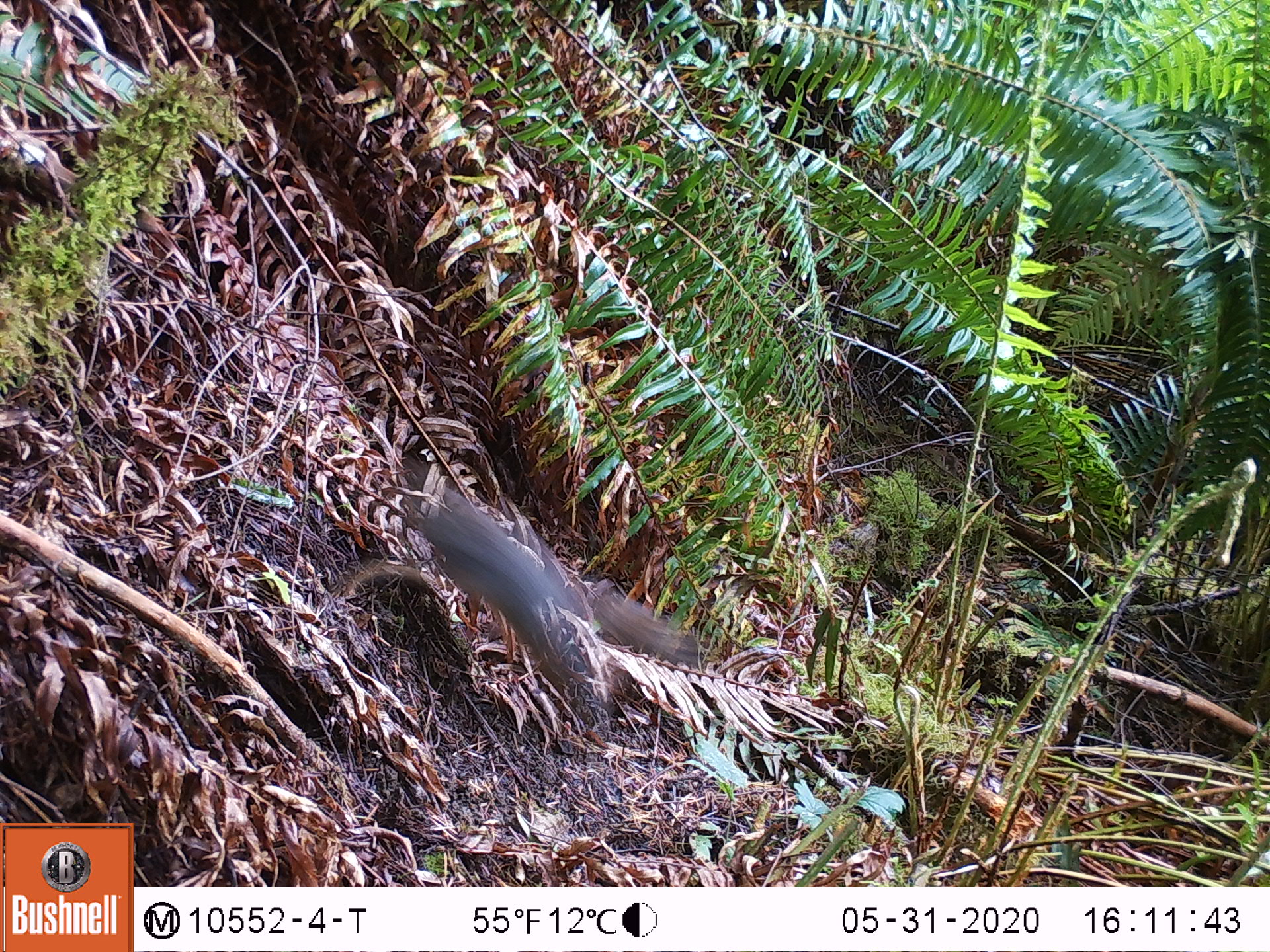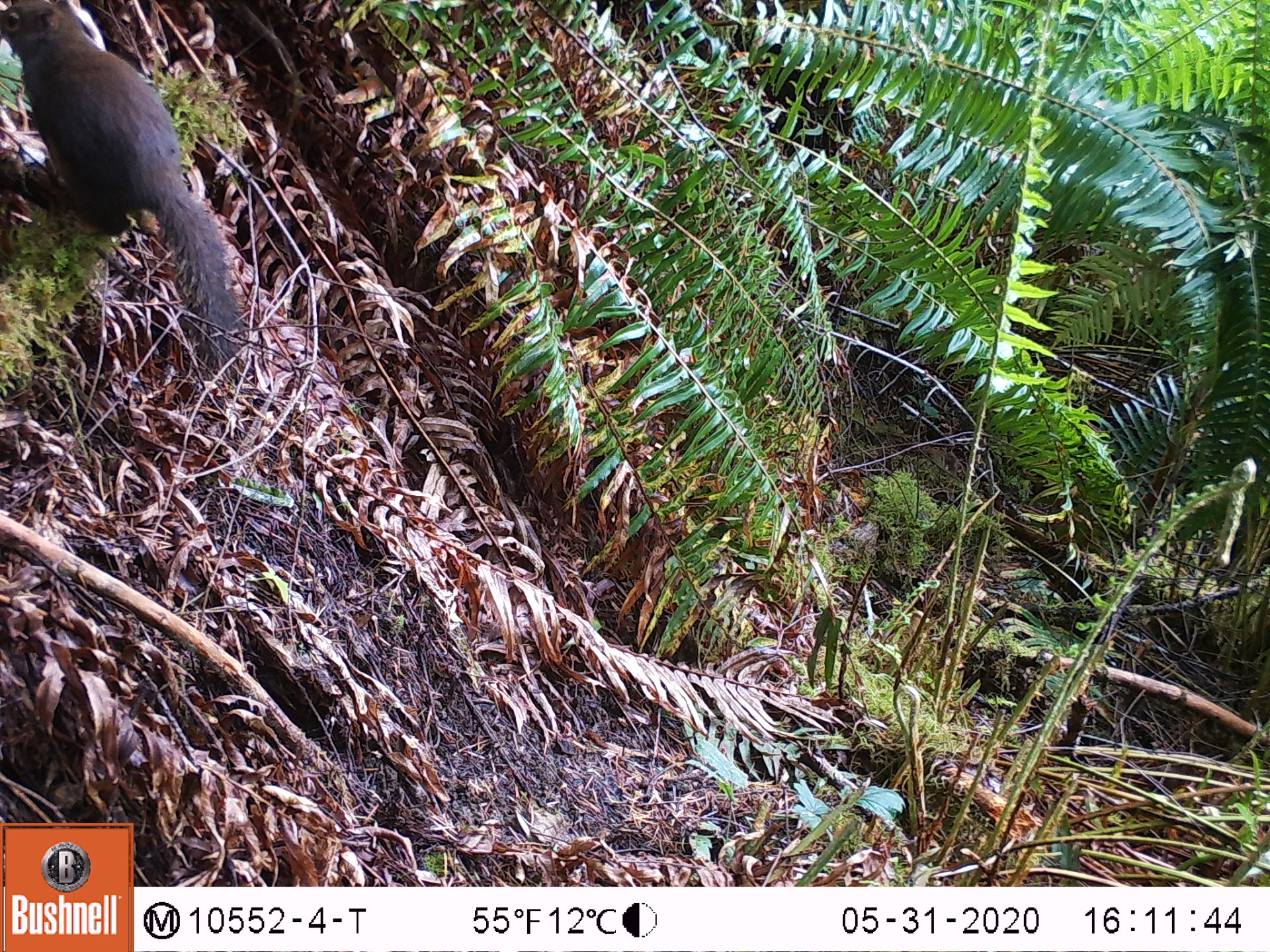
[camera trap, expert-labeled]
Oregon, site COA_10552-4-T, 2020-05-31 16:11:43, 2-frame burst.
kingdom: Animalia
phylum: Chordata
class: Mammalia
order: Rodentia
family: Sciuridae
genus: Tamiasciurus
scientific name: Tamiasciurus douglasii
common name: douglas squirrel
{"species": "douglas squirrel (Tamiasciurus douglasii)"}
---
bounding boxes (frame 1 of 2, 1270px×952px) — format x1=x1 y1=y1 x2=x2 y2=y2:
douglas squirrel: x1=406 y1=501 x2=682 y2=702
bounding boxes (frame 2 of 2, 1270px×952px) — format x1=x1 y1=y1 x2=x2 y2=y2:
douglas squirrel: x1=0 y1=0 x2=242 y2=345